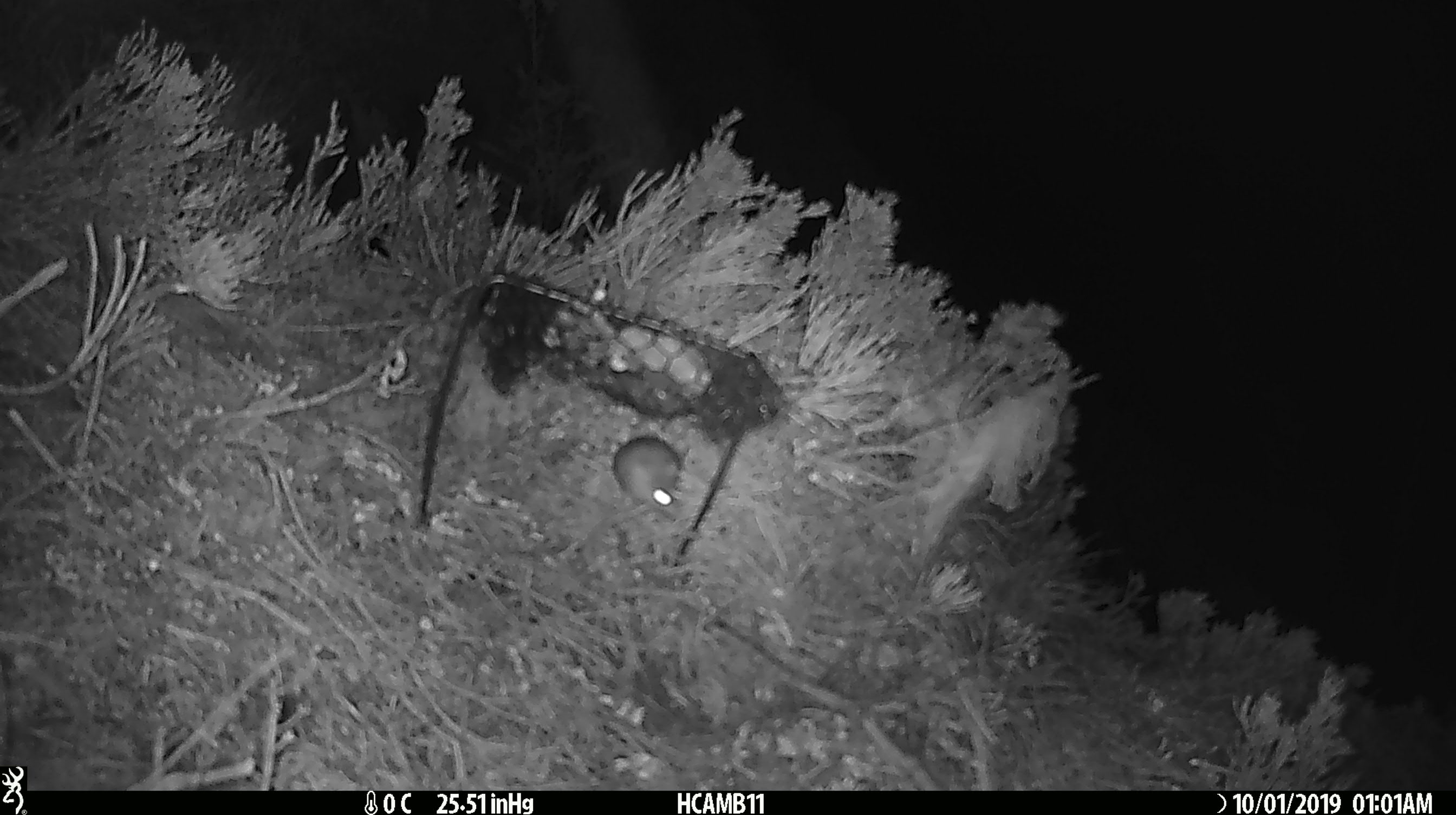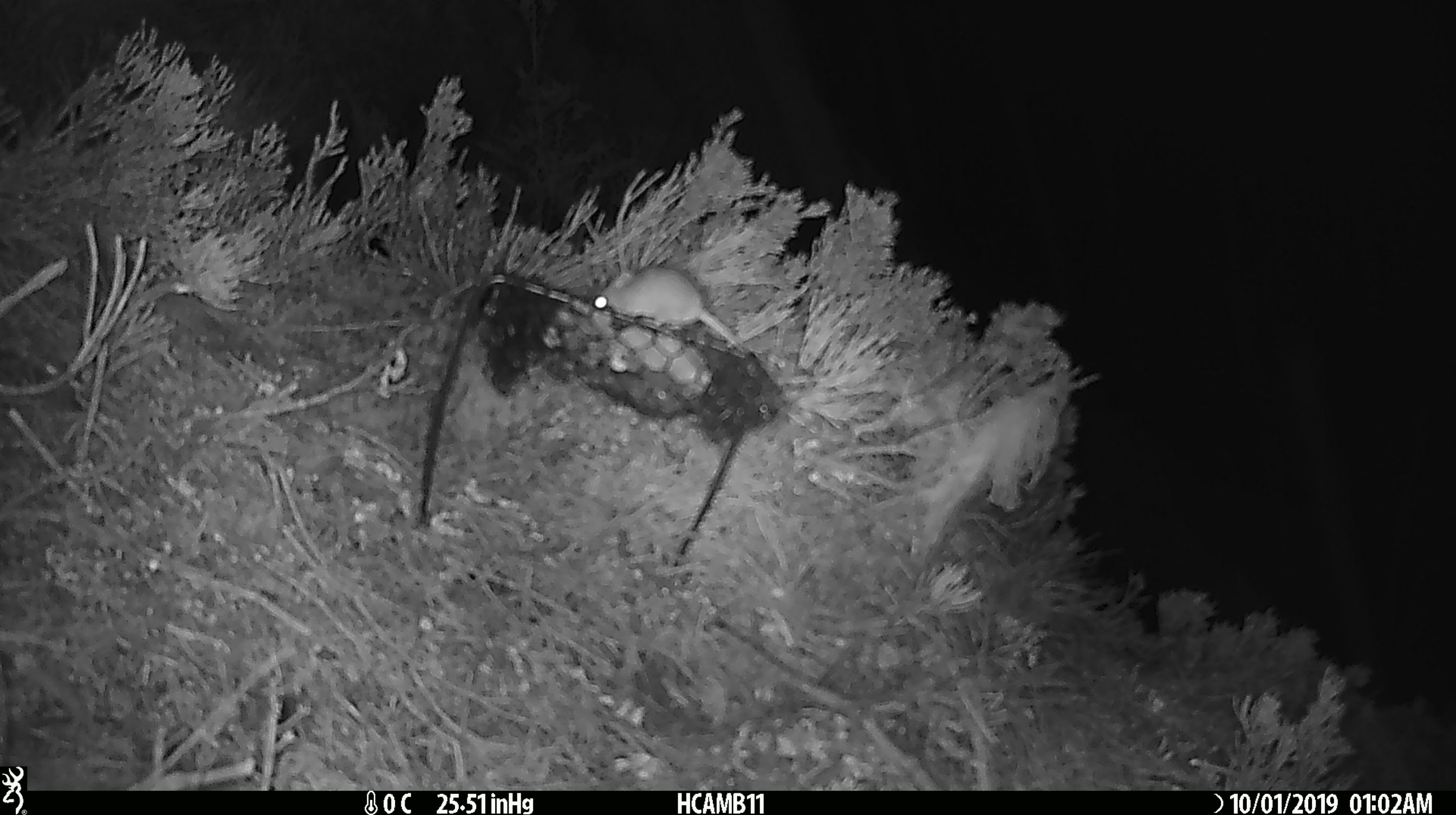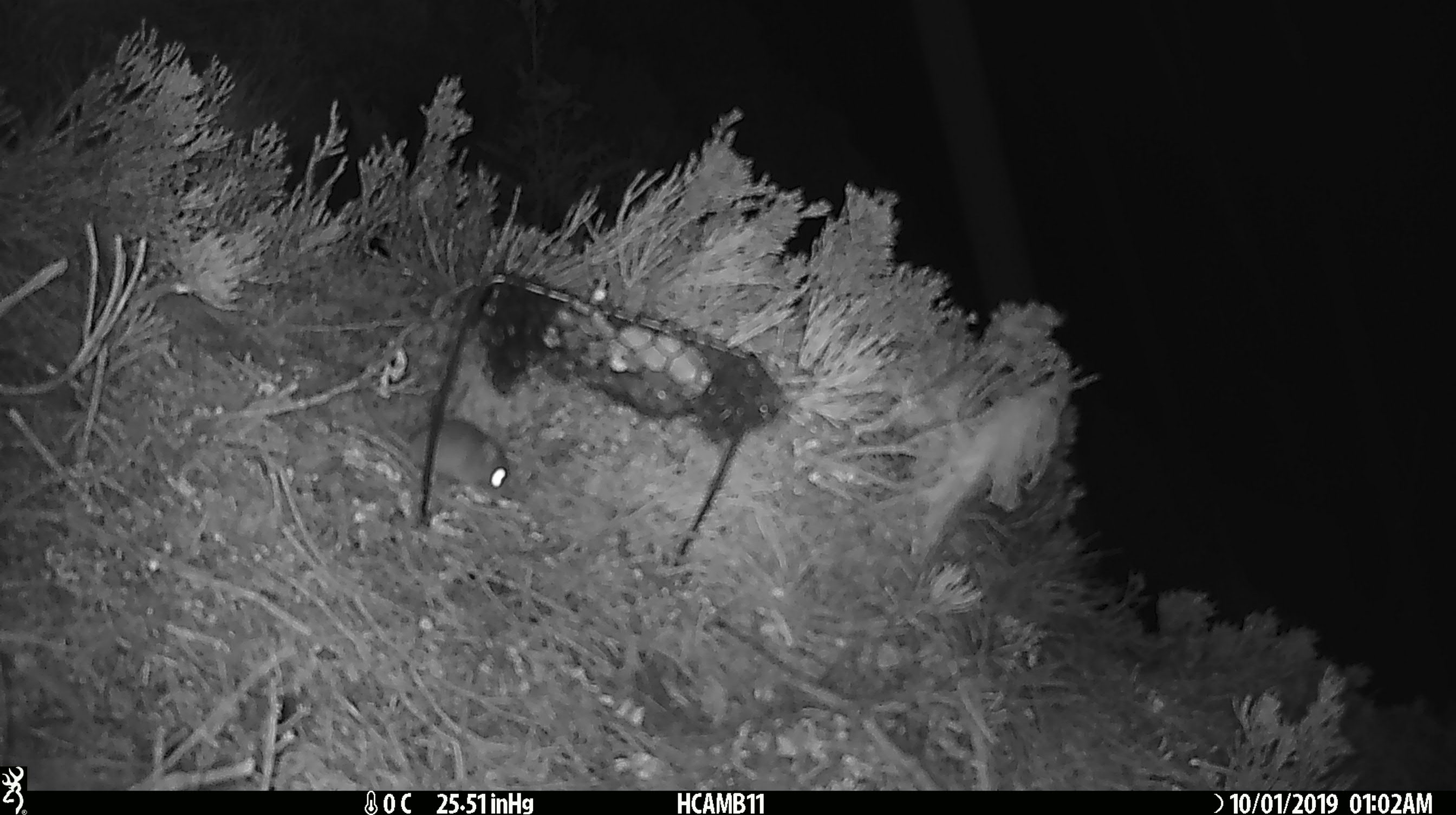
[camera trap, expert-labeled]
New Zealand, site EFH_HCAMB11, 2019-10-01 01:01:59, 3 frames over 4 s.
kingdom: Animalia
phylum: Chordata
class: Mammalia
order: Rodentia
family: Muridae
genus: Mus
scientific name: Mus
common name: mouse